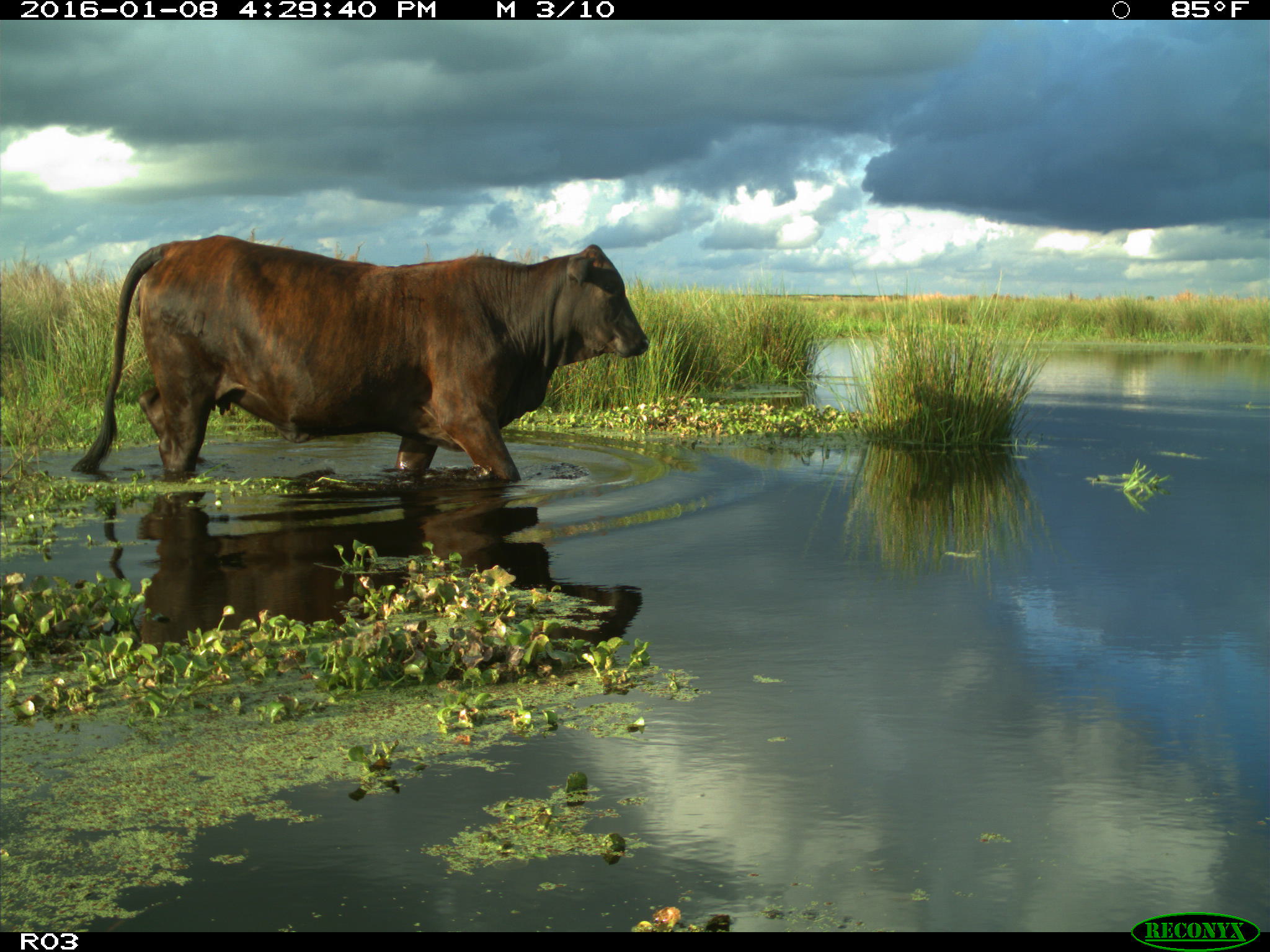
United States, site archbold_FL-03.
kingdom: Animalia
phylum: Chordata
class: Mammalia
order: Artiodactyla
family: Bovidae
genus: Bos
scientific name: Bos taurus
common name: domestic cow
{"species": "Bos taurus (domestic cow)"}